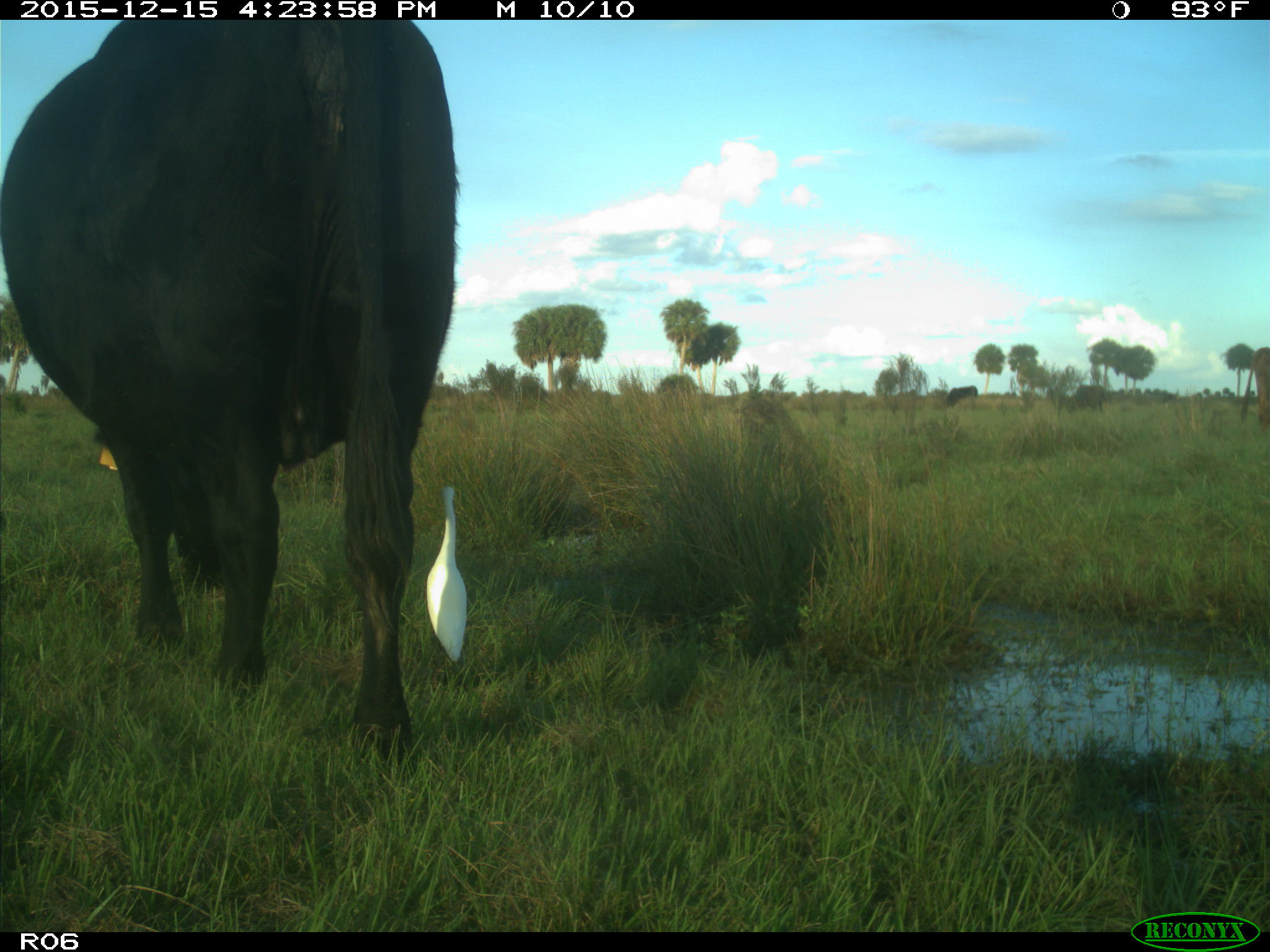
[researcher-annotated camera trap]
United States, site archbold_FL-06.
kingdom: Animalia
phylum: Chordata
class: Mammalia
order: Artiodactyla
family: Bovidae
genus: Bos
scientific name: Bos taurus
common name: domestic cow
Bos taurus (domestic cow).